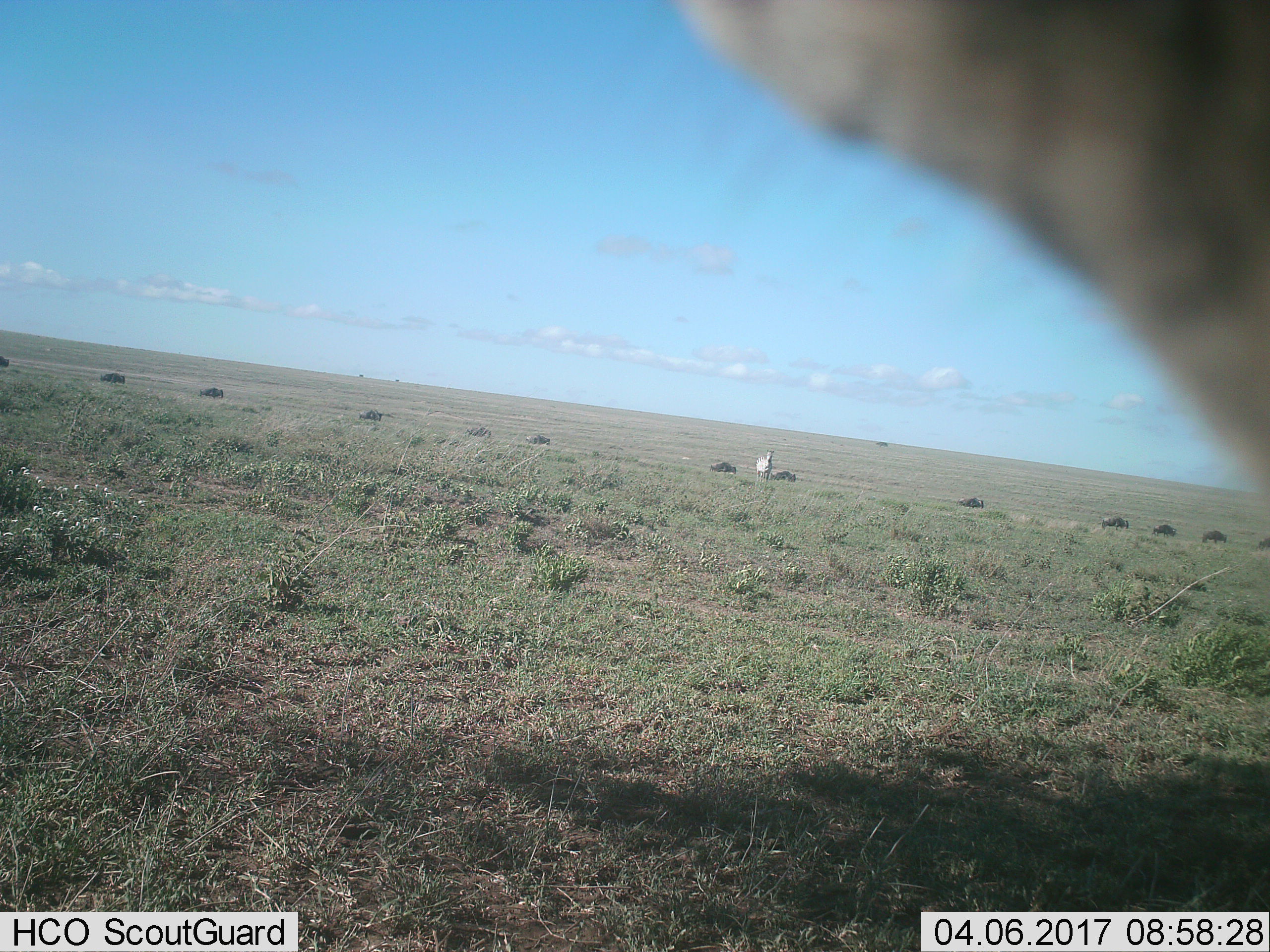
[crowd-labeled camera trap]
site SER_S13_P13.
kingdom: Animalia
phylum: Chordata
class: Mammalia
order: Perissodactyla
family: Equidae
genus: Equus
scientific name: Equus quagga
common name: plains zebra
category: zebraplains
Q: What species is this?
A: Zebraplains (plains zebra) (Equus quagga).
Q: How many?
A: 1.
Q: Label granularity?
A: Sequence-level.